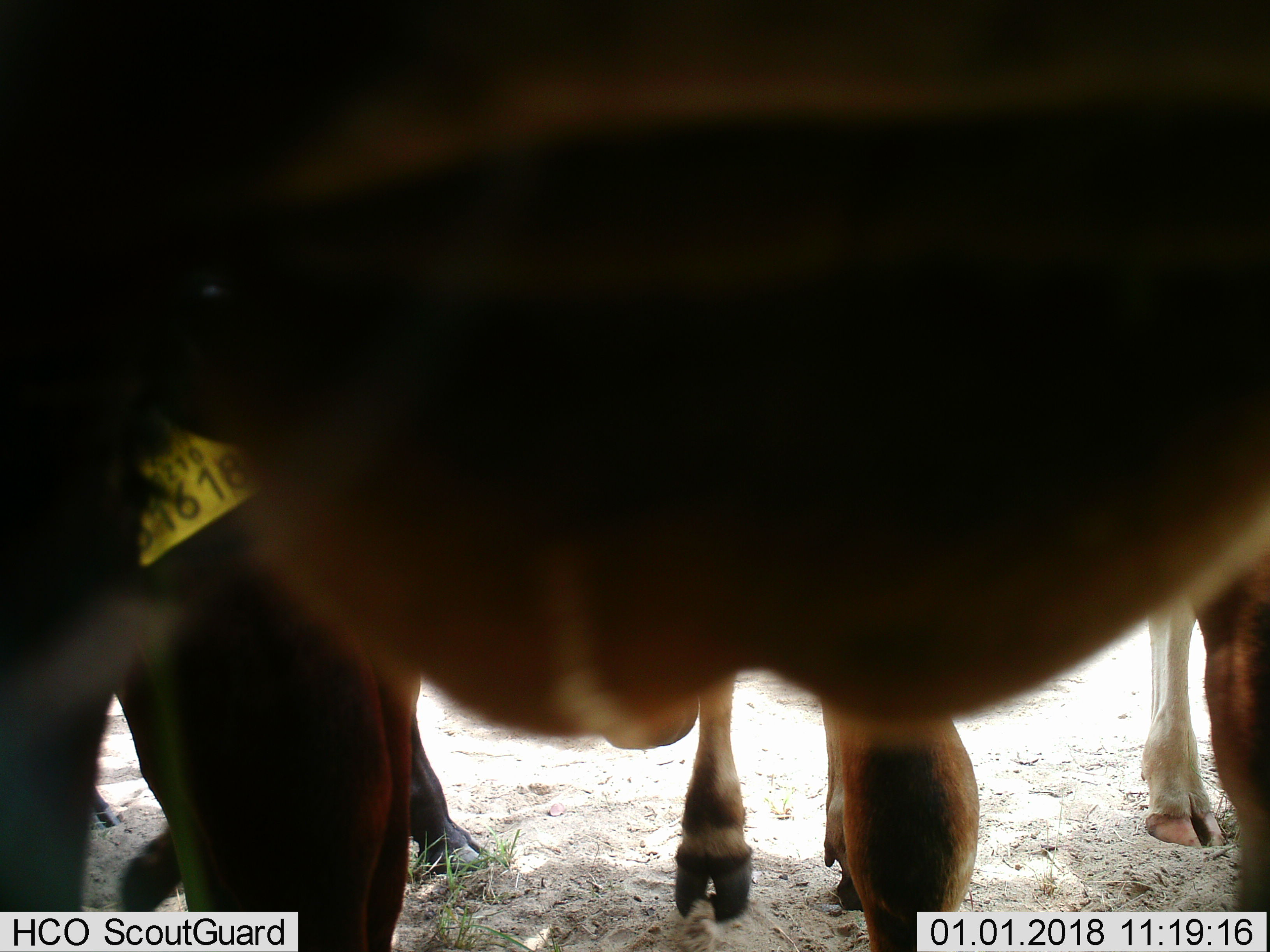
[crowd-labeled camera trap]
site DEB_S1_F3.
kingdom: Animalia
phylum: Chordata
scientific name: Vertebrata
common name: domestic animal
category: domesticanimal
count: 3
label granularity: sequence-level